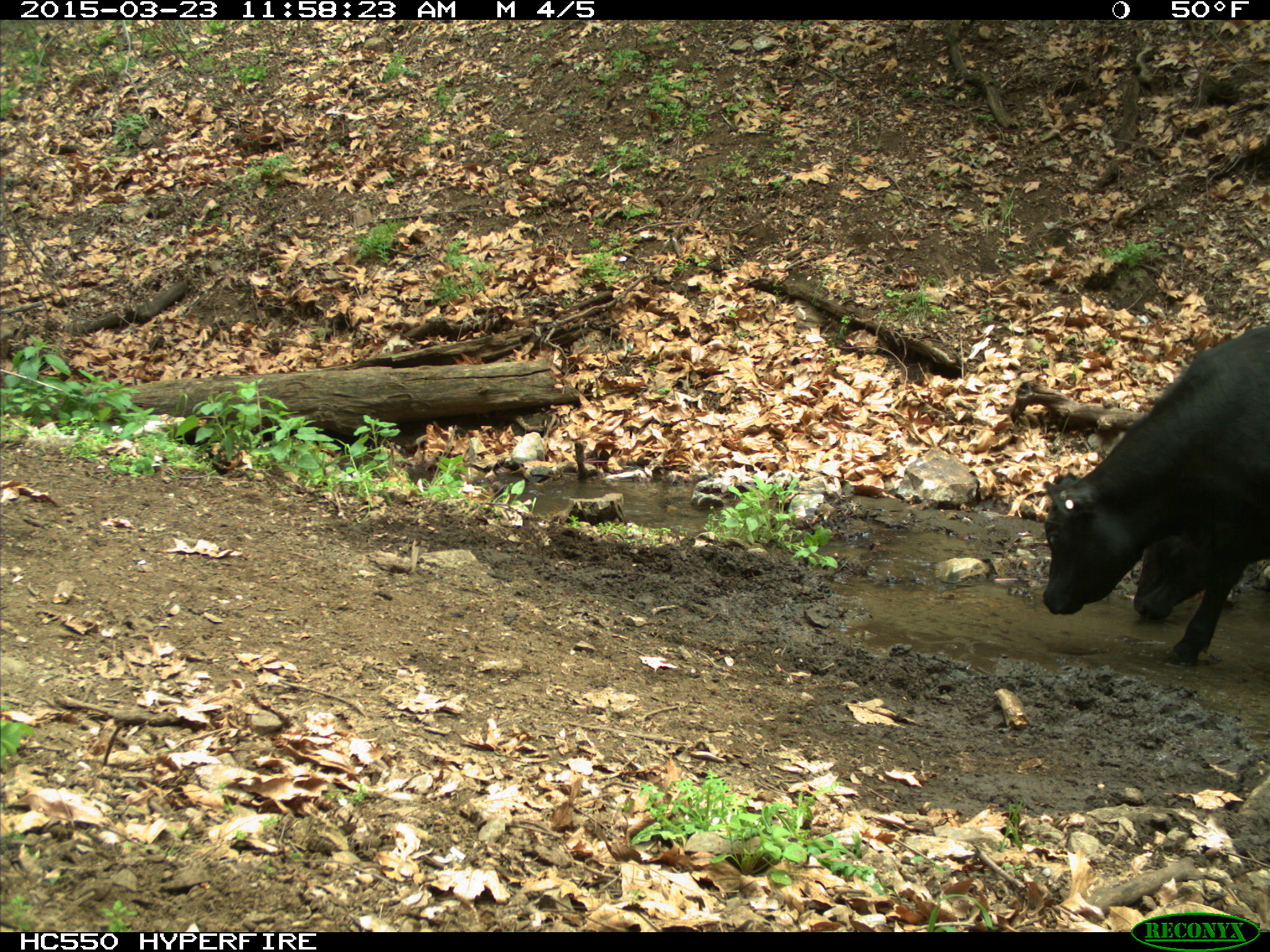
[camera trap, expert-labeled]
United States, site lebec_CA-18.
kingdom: Animalia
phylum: Chordata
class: Mammalia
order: Artiodactyla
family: Bovidae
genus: Bos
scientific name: Bos taurus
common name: domestic cow